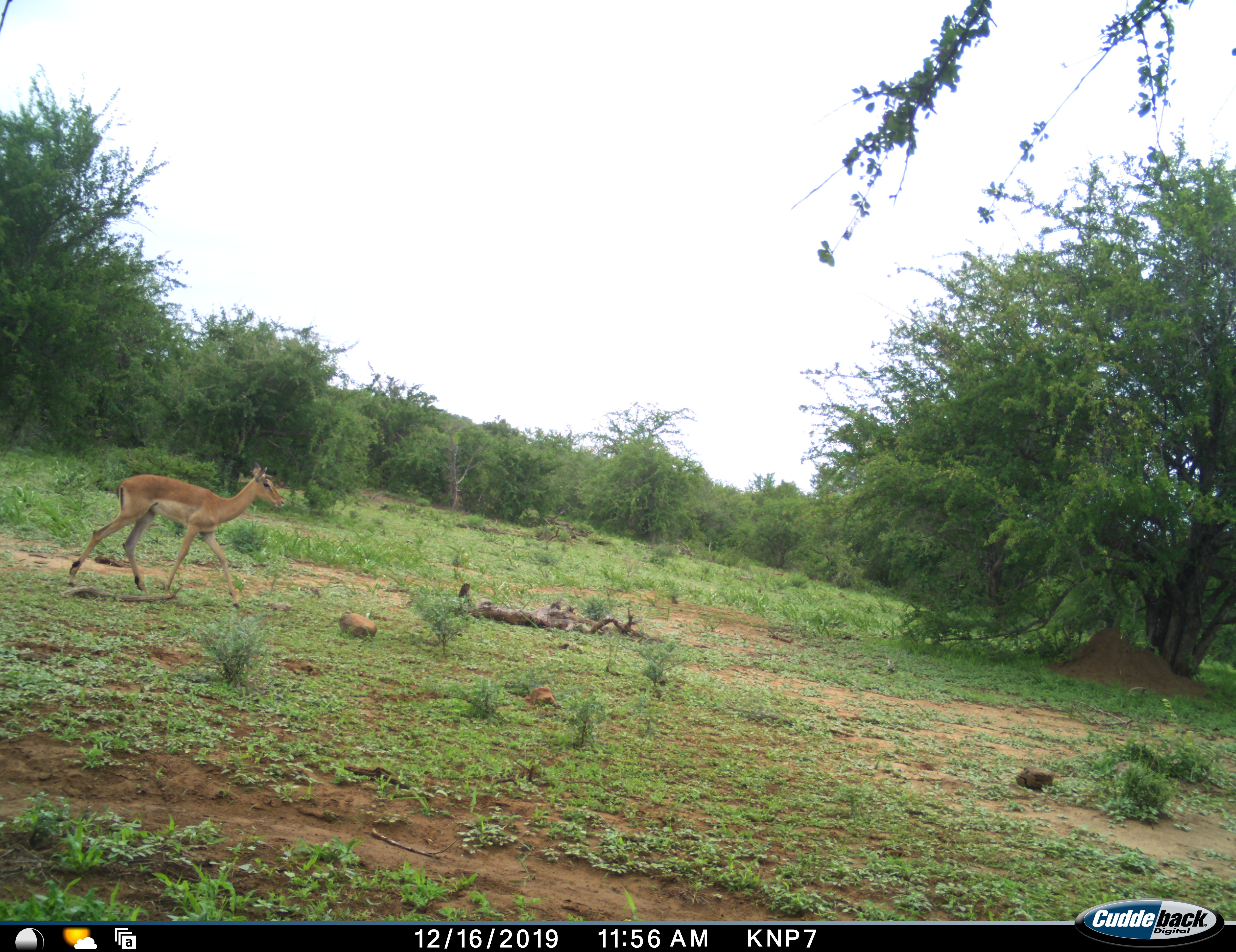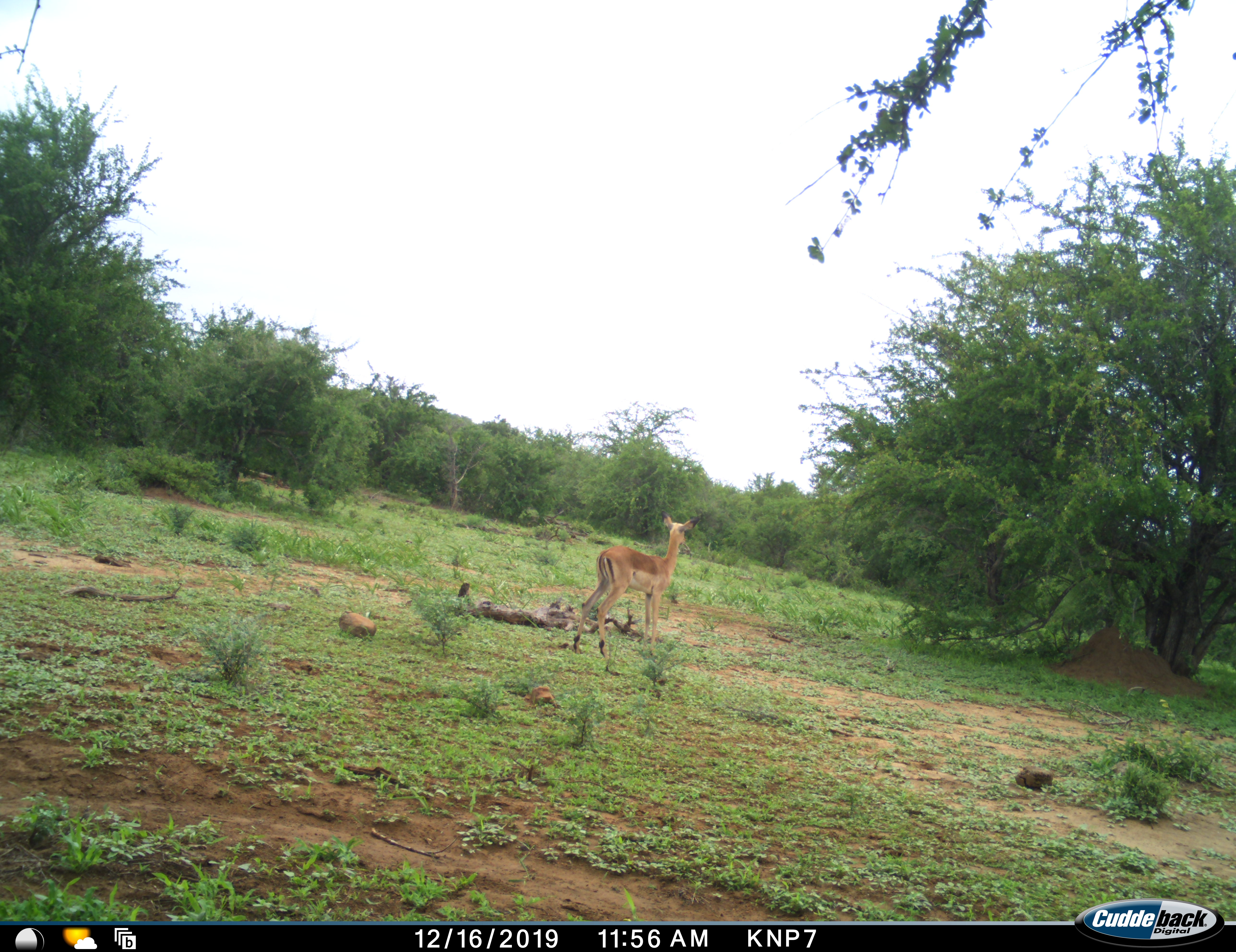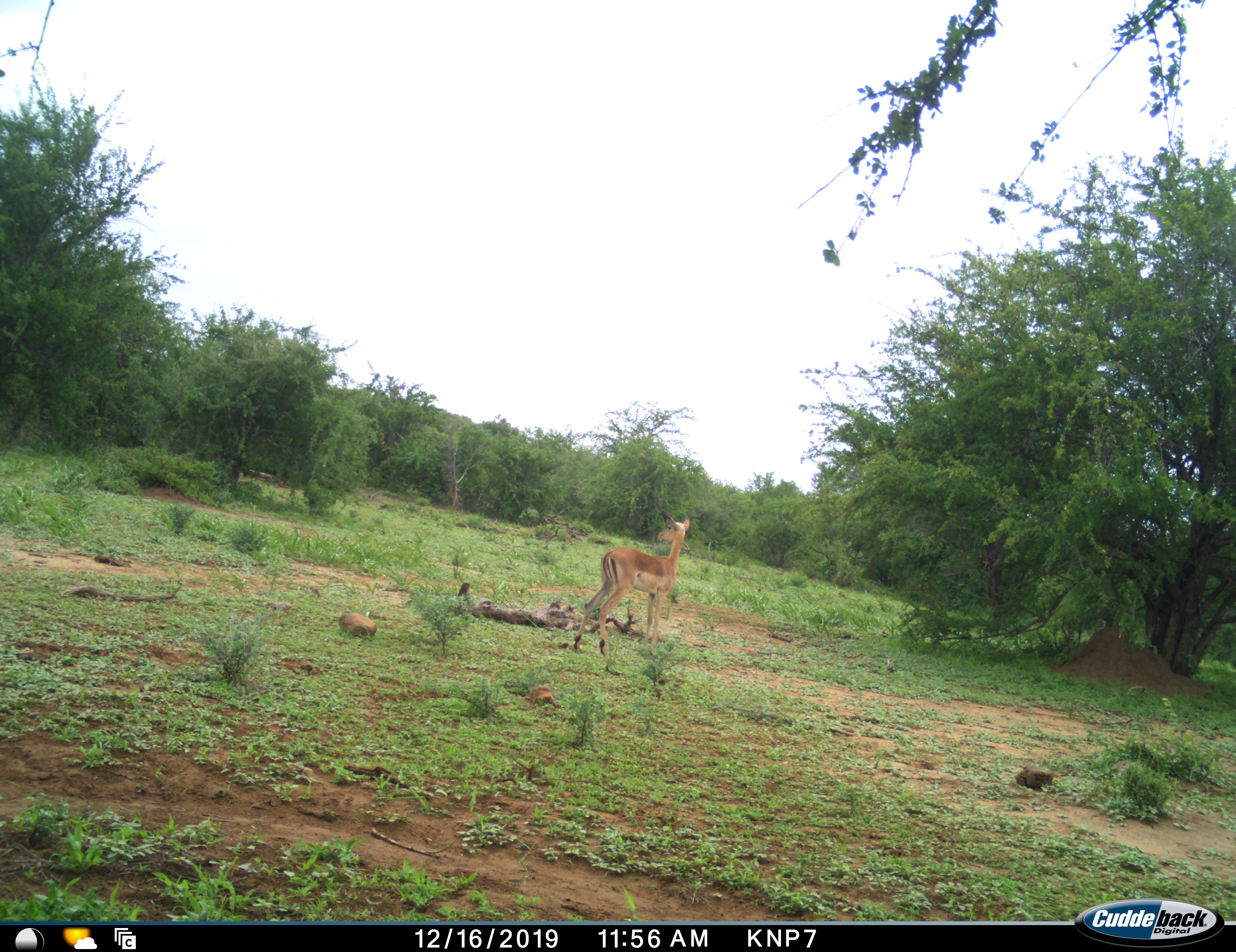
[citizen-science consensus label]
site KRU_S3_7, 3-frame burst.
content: unidentified animal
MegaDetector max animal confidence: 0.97